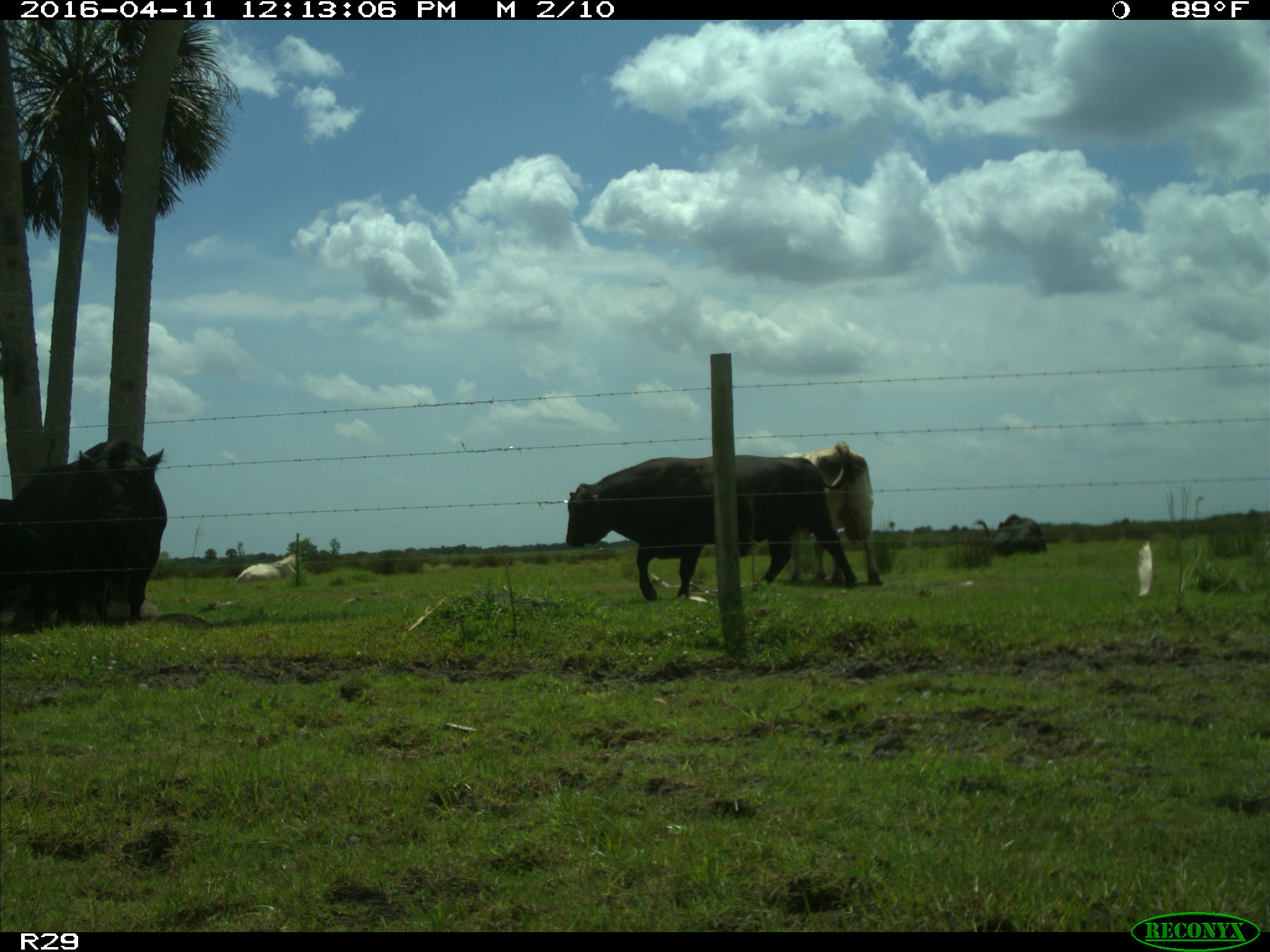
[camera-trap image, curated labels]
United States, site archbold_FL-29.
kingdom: Animalia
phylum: Chordata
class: Mammalia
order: Artiodactyla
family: Bovidae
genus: Bos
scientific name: Bos taurus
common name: domestic cow